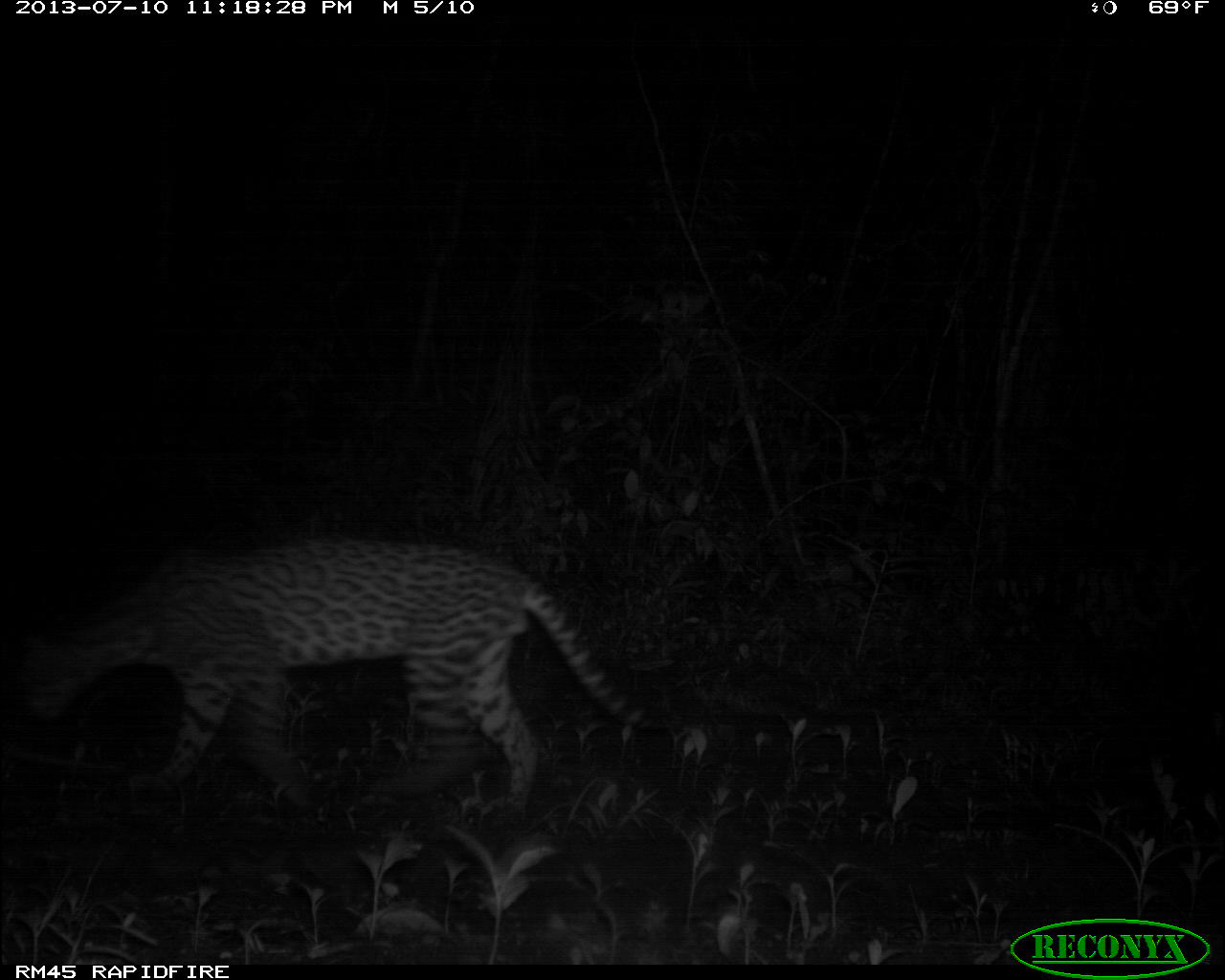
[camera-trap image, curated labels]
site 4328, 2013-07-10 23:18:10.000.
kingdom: Animalia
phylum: Chordata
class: Mammalia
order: Carnivora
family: Felidae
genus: Leopardus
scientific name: Leopardus pardalis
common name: ocelot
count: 1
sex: male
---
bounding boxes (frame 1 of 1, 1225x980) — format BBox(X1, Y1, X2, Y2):
leopardus pardalis: BBox(8, 530, 671, 815)